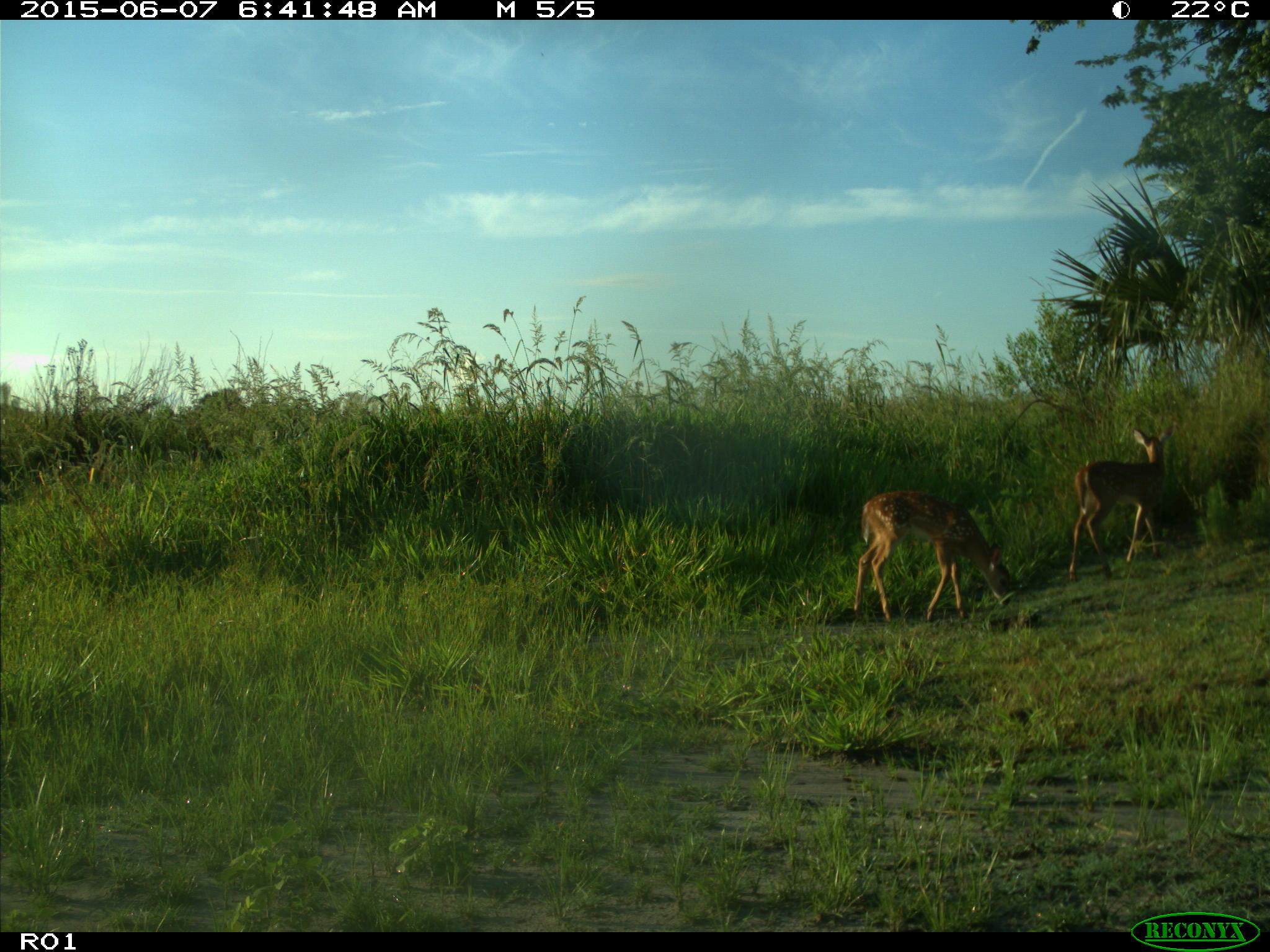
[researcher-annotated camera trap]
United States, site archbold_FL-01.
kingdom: Animalia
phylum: Chordata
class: Mammalia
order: Artiodactyla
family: Cervidae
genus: Odocoileus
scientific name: Odocoileus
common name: deer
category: unidentified deer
Unidentified deer (deer) (Odocoileus).